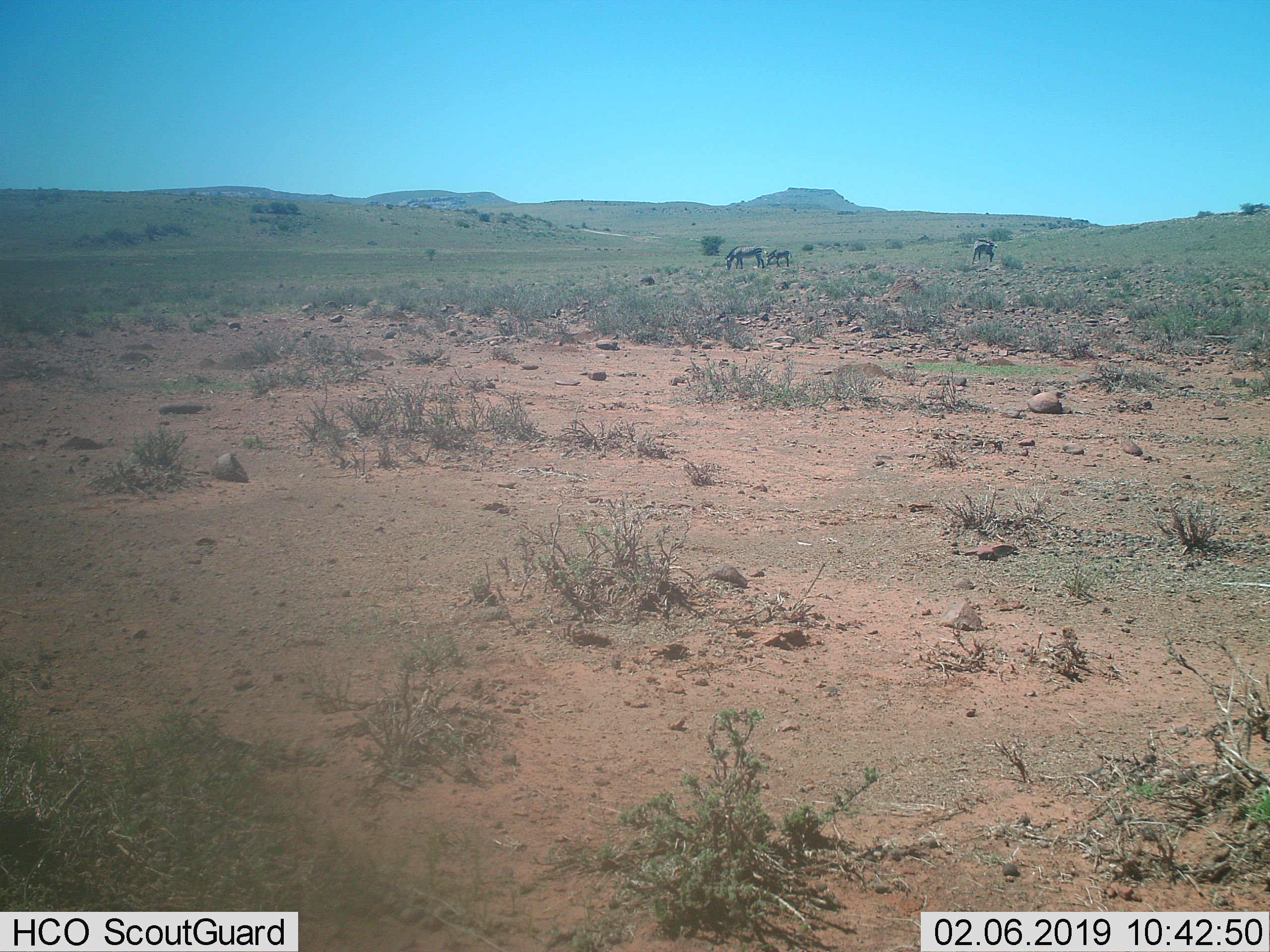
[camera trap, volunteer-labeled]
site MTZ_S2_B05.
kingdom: Animalia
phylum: Chordata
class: Mammalia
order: Perissodactyla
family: Equidae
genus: Equus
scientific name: Equus zebra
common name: mountain zebra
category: zebramountain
Zebramountain (mountain zebra) (Equus zebra), count 3. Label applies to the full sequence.